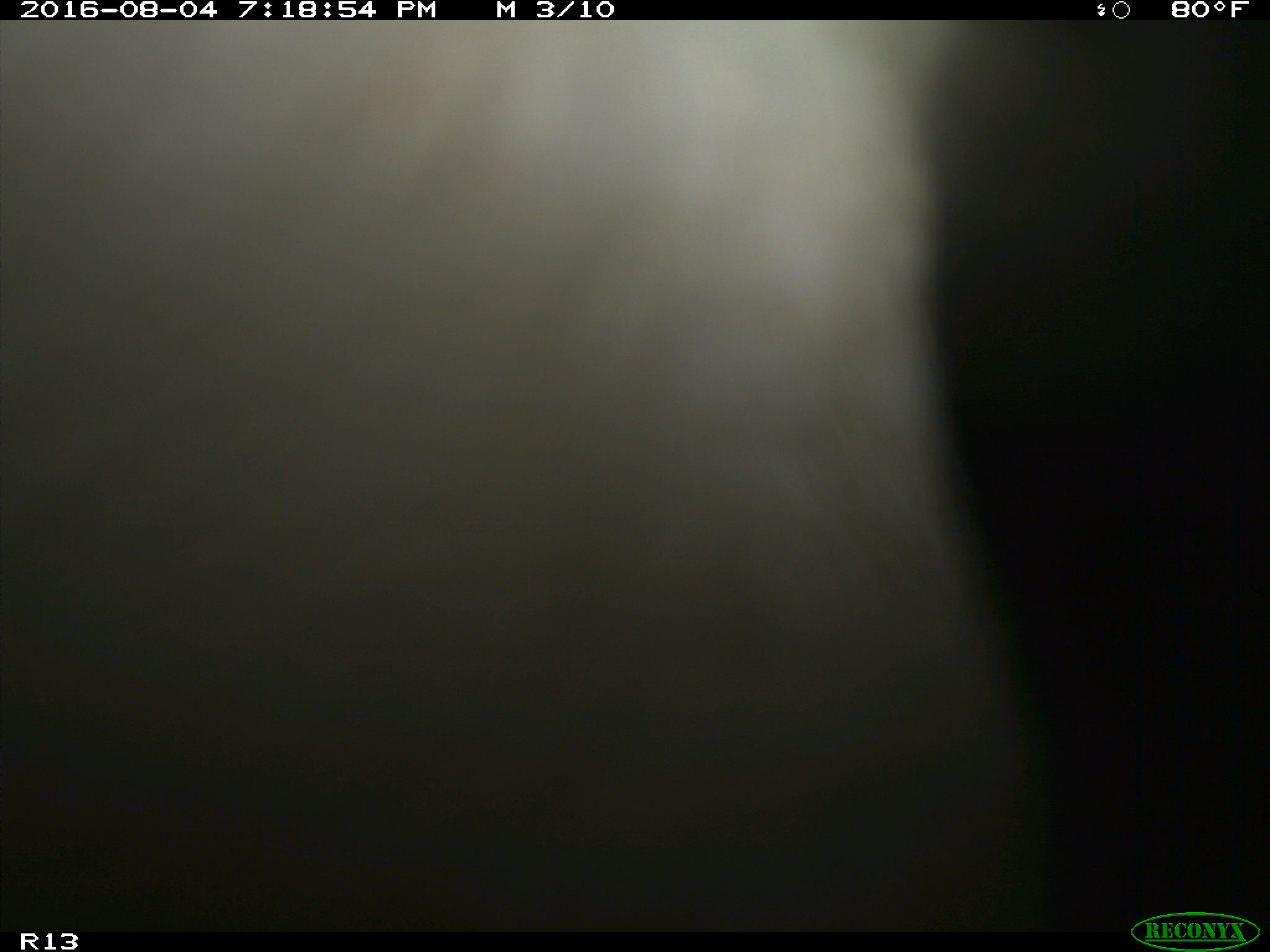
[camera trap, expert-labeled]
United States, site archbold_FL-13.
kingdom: Animalia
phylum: Chordata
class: Mammalia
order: Artiodactyla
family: Bovidae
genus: Bos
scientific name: Bos taurus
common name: domestic cow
Bos taurus (domestic cow).